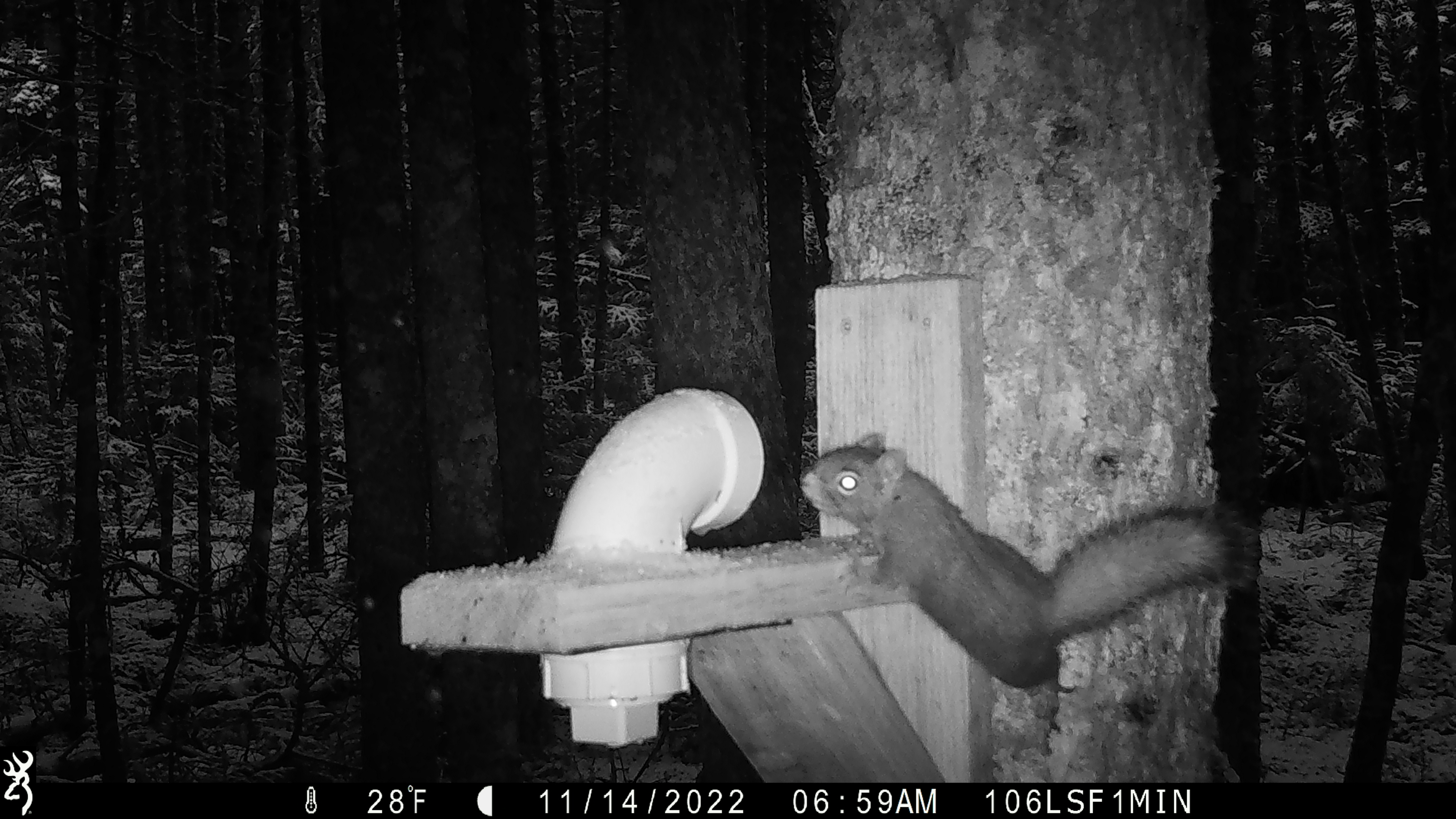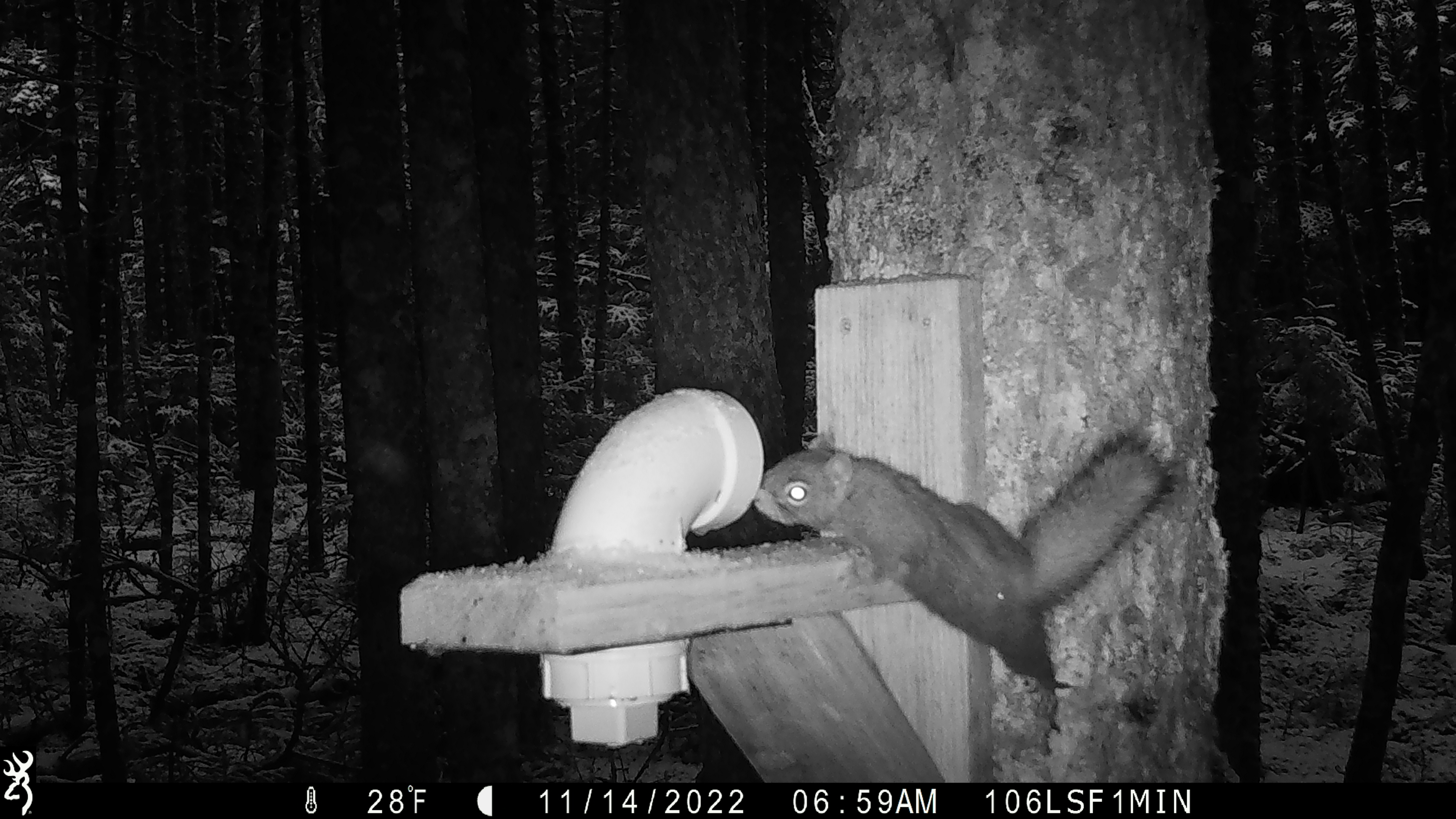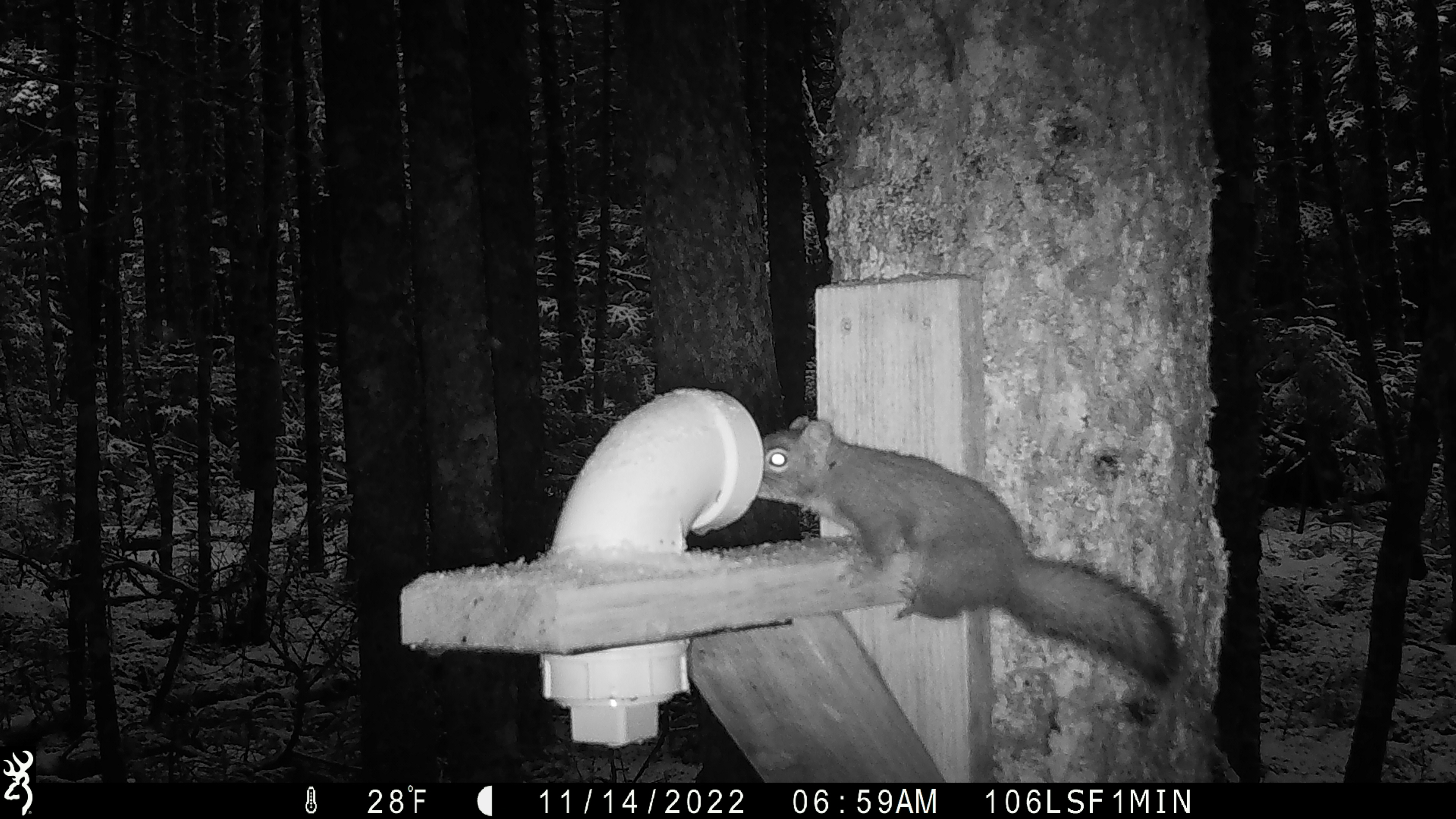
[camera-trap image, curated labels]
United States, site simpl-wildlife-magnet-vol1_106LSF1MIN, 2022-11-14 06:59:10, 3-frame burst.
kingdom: Animalia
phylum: Chordata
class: Mammalia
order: Rodentia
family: Sciuridae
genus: Tamiasciurus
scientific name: Tamiasciurus hudsonicus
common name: red squirrel